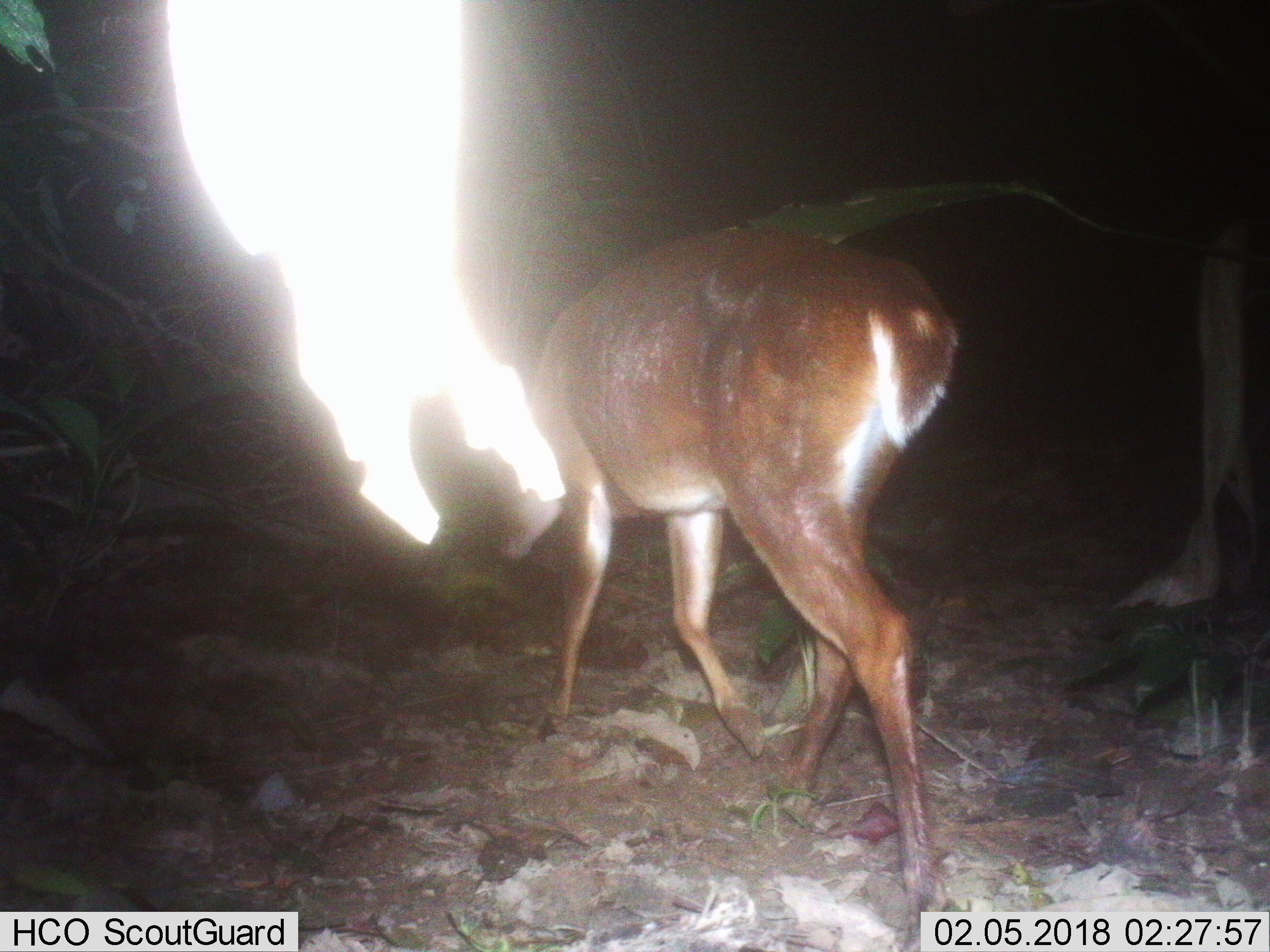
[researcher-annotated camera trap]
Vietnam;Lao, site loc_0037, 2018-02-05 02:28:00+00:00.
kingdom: Animalia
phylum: Chordata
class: Mammalia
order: Artiodactyla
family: Cervidae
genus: Muntiacus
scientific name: Muntiacus vuquangensis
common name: large-antlered muntjac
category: large antlered muntjac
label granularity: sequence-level